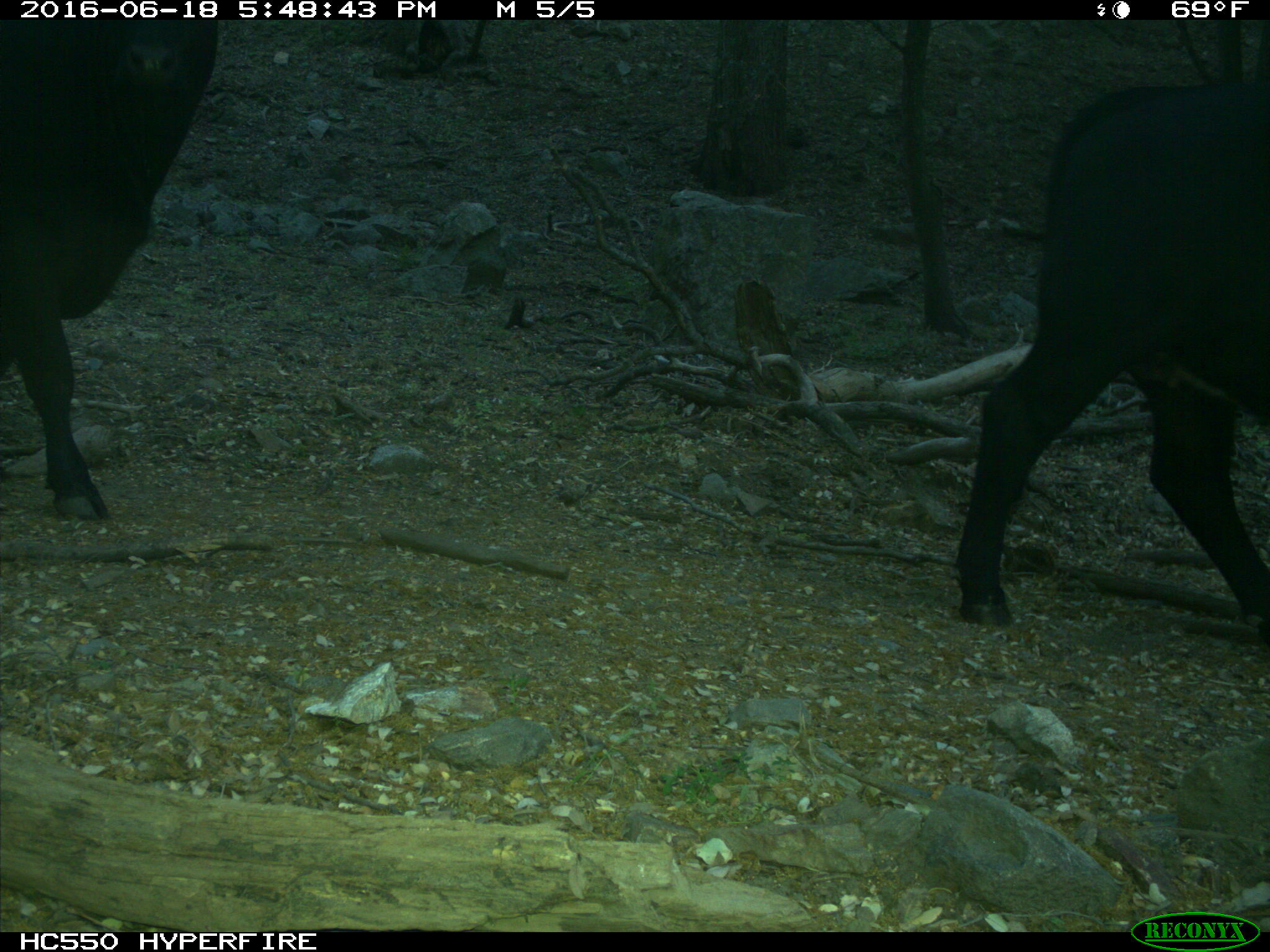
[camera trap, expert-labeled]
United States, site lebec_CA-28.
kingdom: Animalia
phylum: Chordata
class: Mammalia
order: Artiodactyla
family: Bovidae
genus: Bos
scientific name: Bos taurus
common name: domestic cow